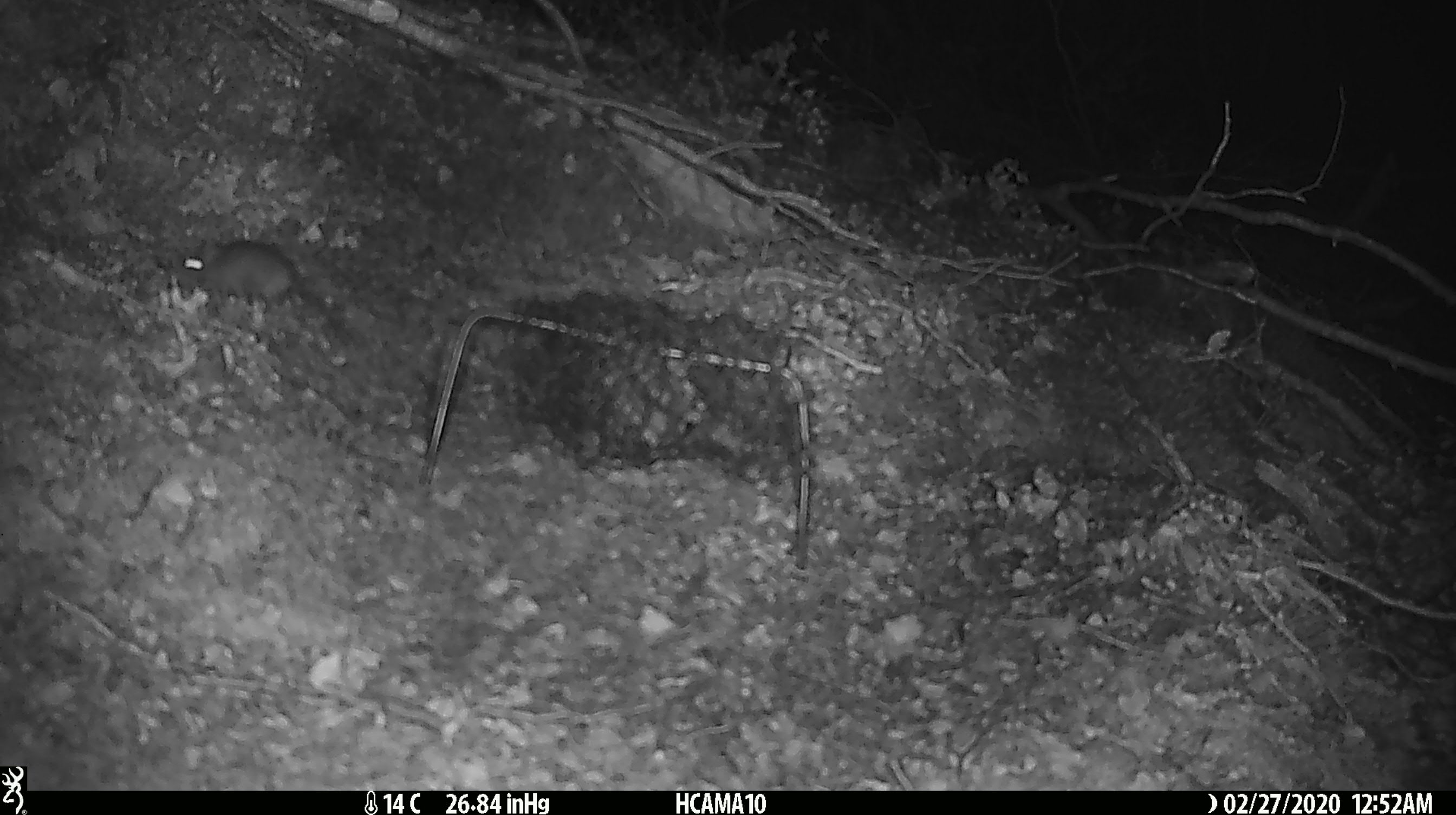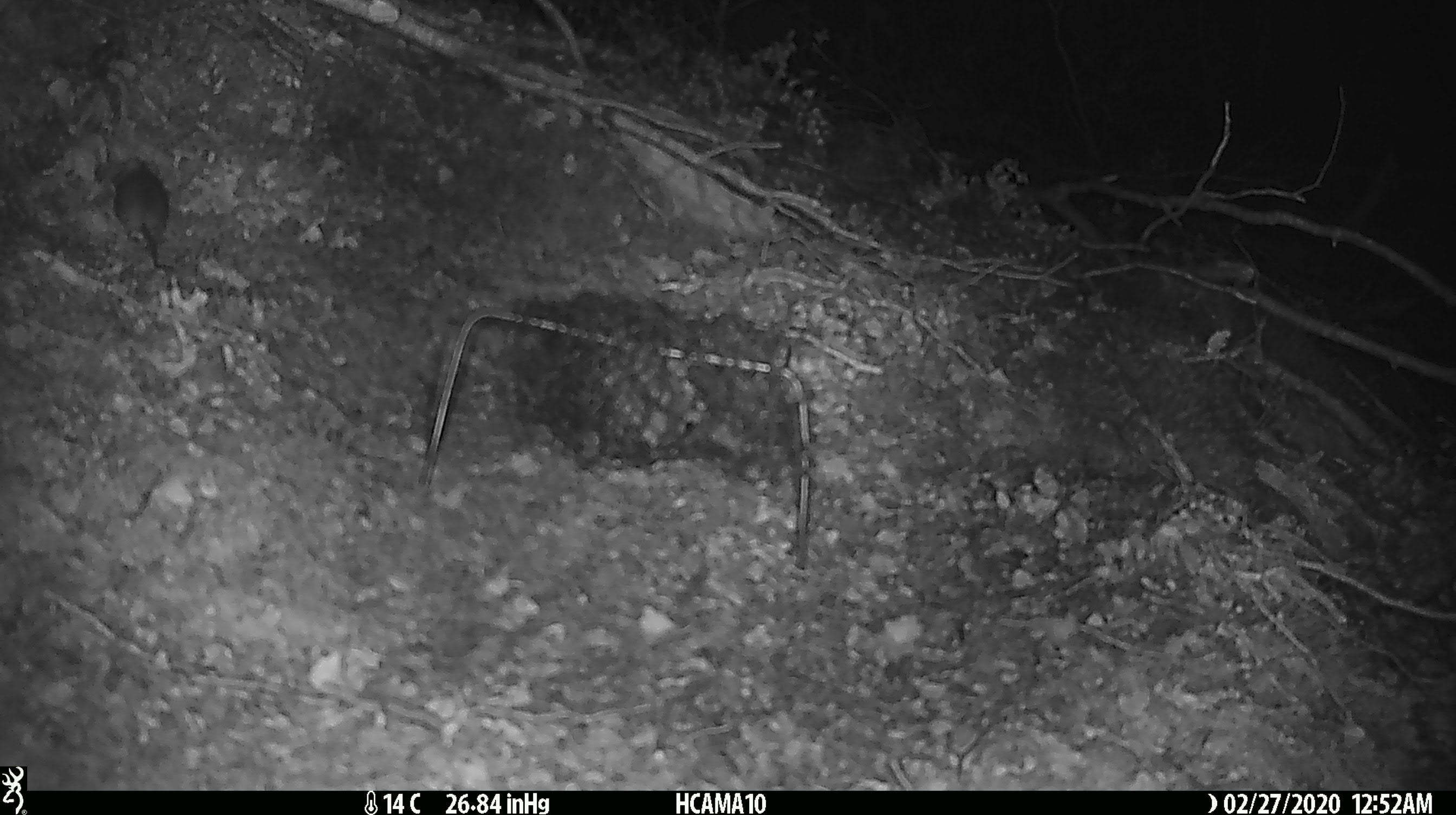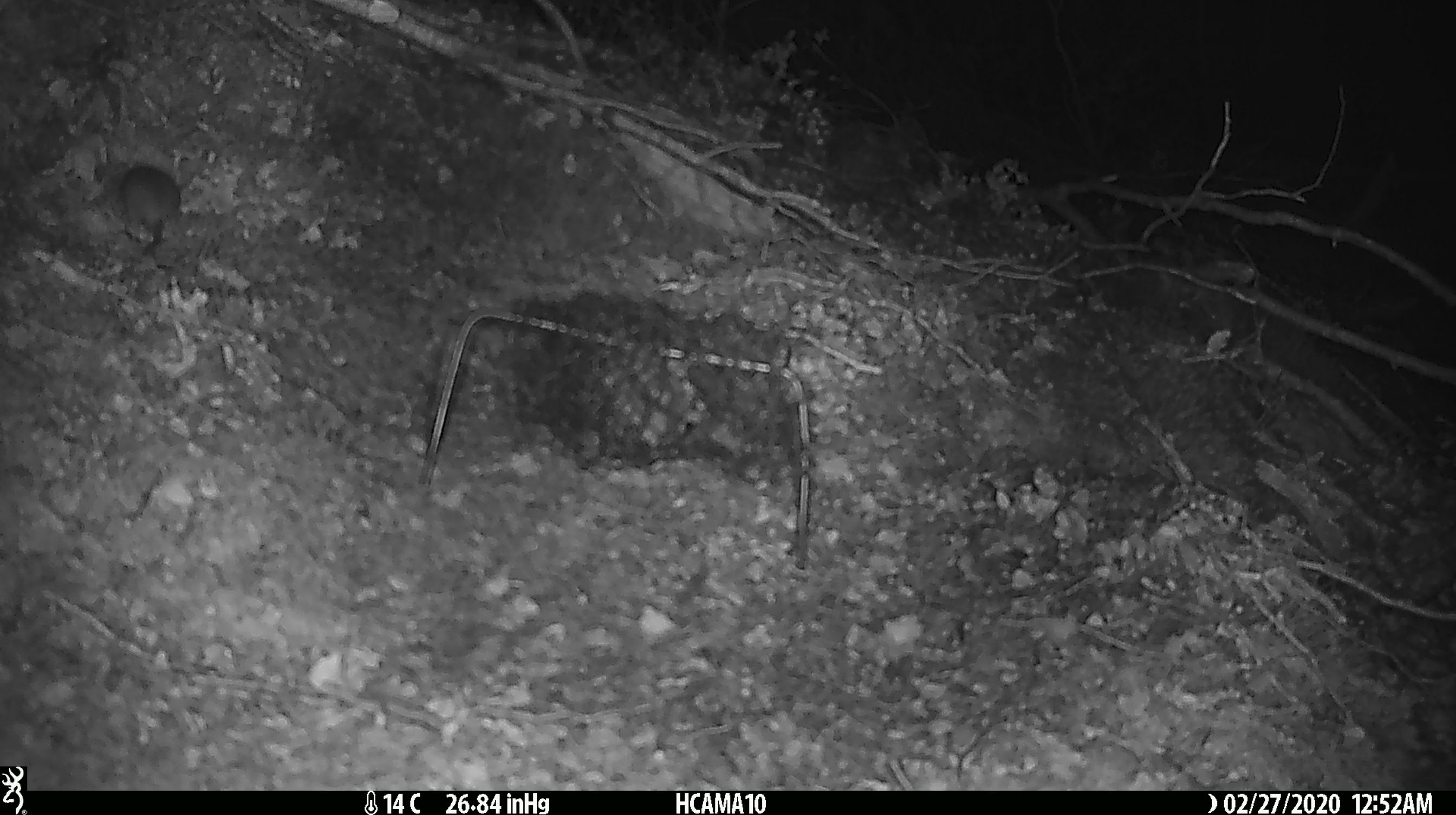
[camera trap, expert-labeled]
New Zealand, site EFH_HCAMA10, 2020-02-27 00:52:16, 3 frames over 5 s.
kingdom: Animalia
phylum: Chordata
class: Mammalia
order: Rodentia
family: Muridae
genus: Mus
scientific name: Mus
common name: mouse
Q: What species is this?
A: Mouse (Mus).